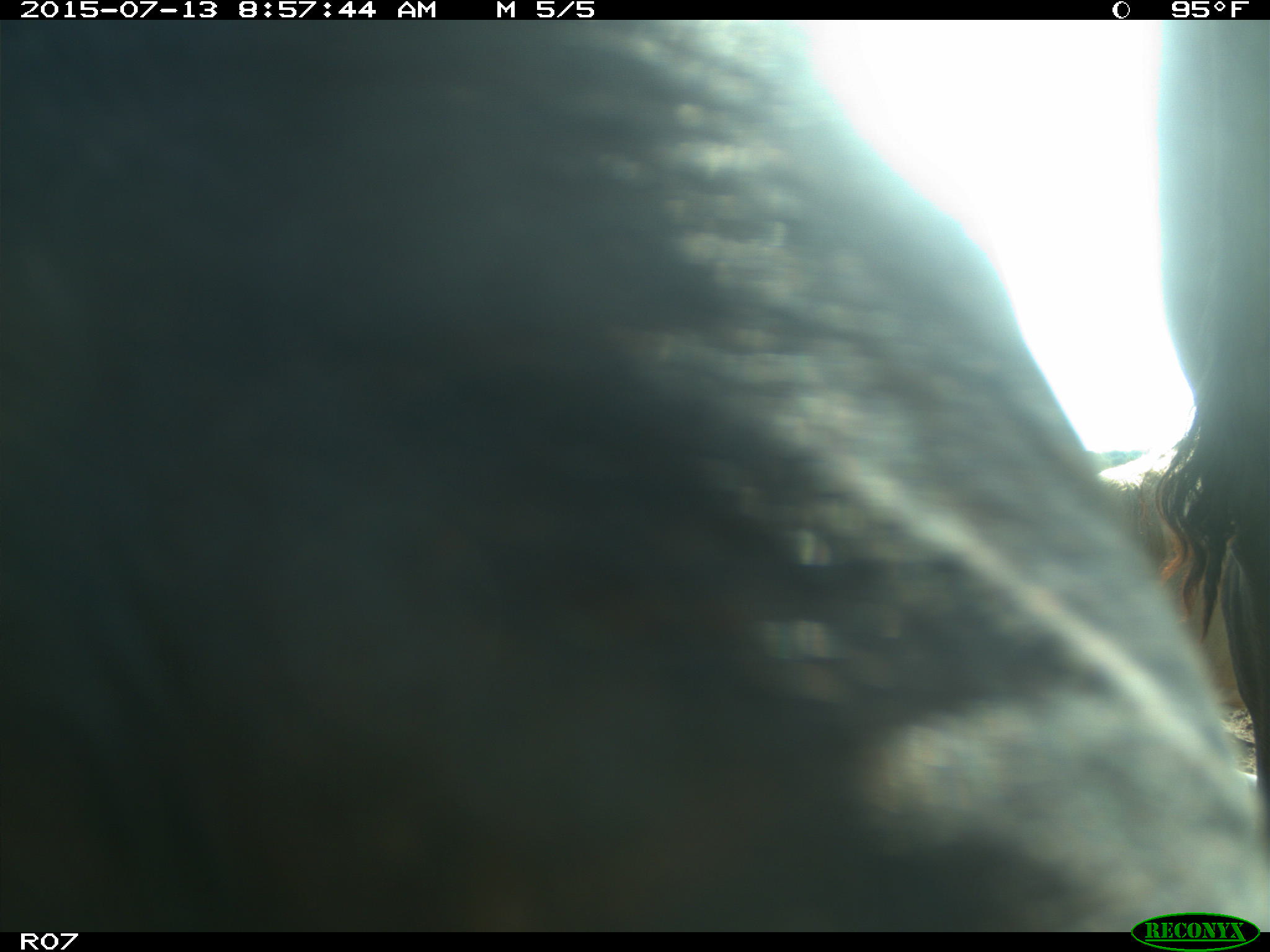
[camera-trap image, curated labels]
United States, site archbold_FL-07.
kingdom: Animalia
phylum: Chordata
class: Mammalia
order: Artiodactyla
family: Bovidae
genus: Bos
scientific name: Bos taurus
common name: domestic cow